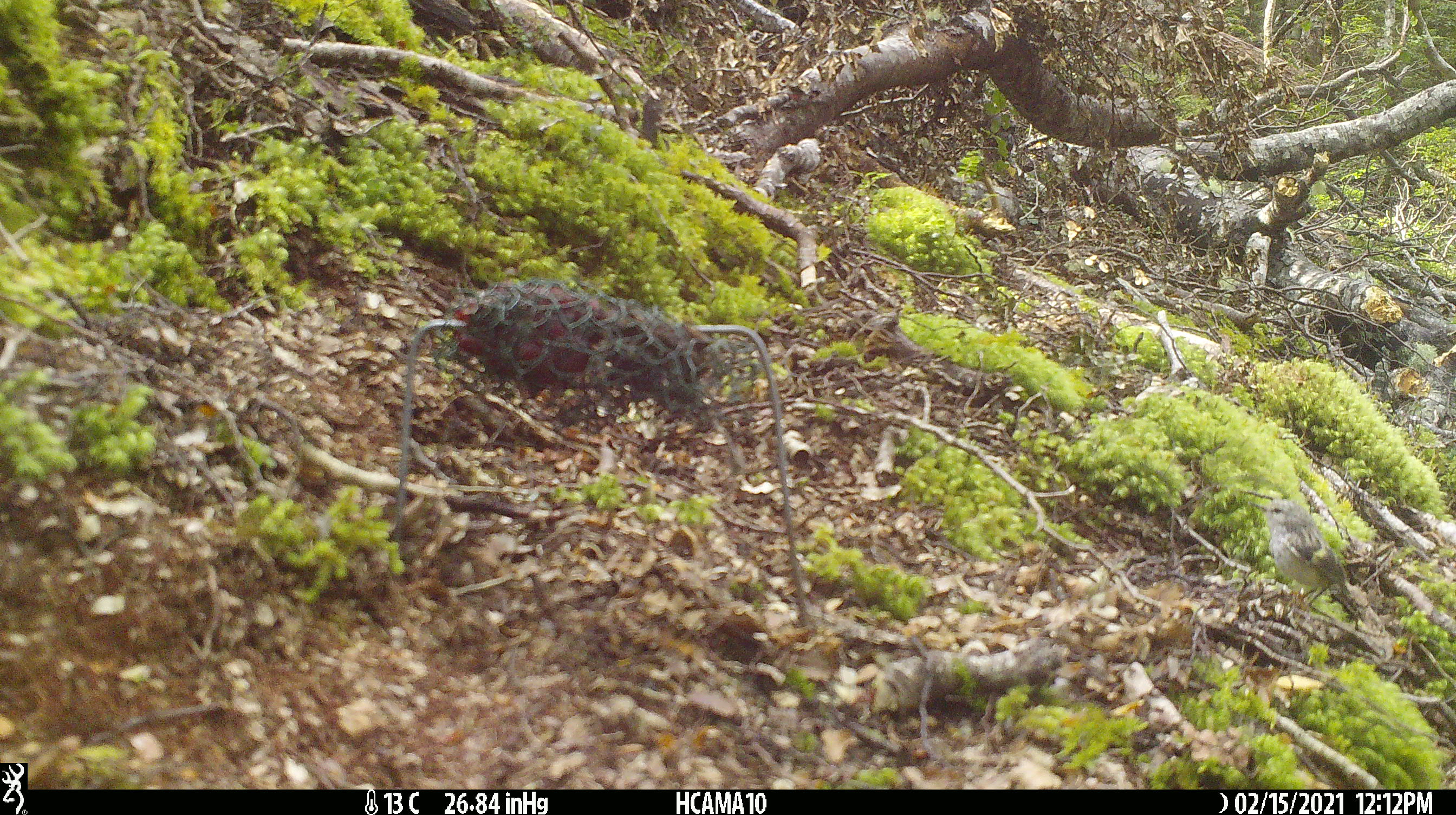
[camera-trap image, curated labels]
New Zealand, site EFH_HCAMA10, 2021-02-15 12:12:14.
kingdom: Animalia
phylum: Chordata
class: Aves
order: Passeriformes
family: Acanthisittidae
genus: Acanthisitta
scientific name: Acanthisitta chloris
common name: rifleman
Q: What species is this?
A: Rifleman (Acanthisitta chloris).